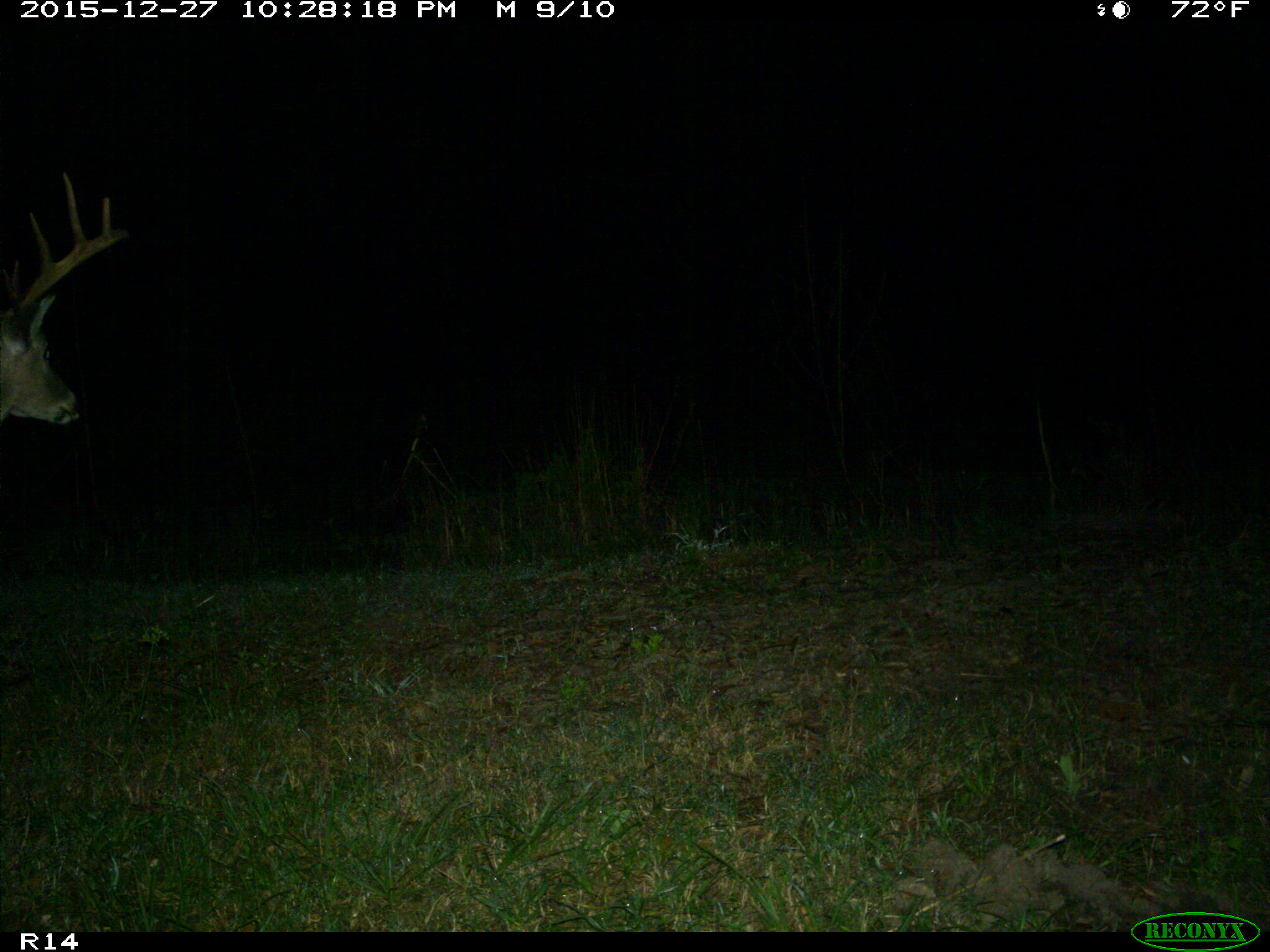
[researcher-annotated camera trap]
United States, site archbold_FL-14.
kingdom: Animalia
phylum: Chordata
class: Mammalia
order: Artiodactyla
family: Cervidae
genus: Odocoileus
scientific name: Odocoileus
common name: deer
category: unidentified deer